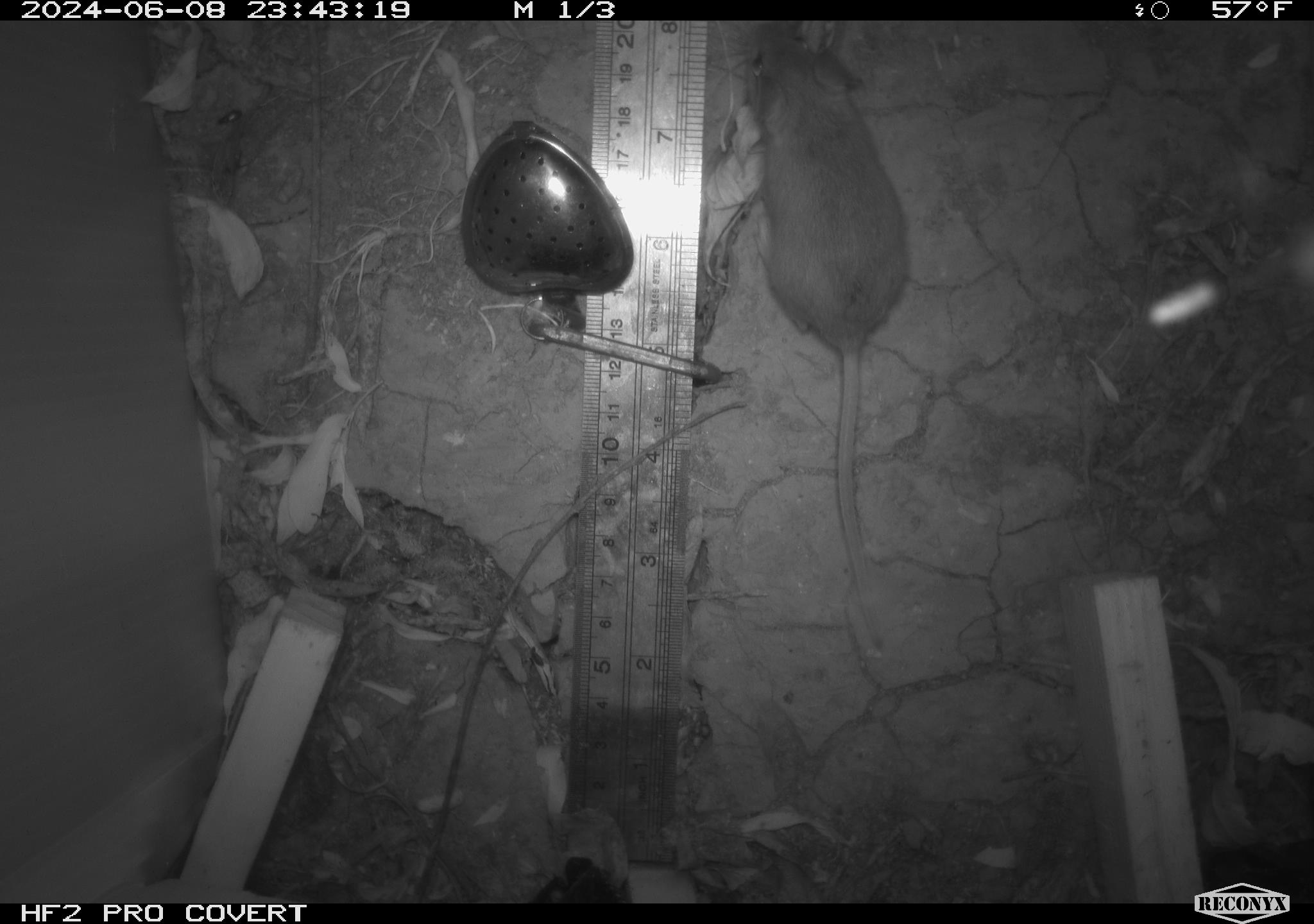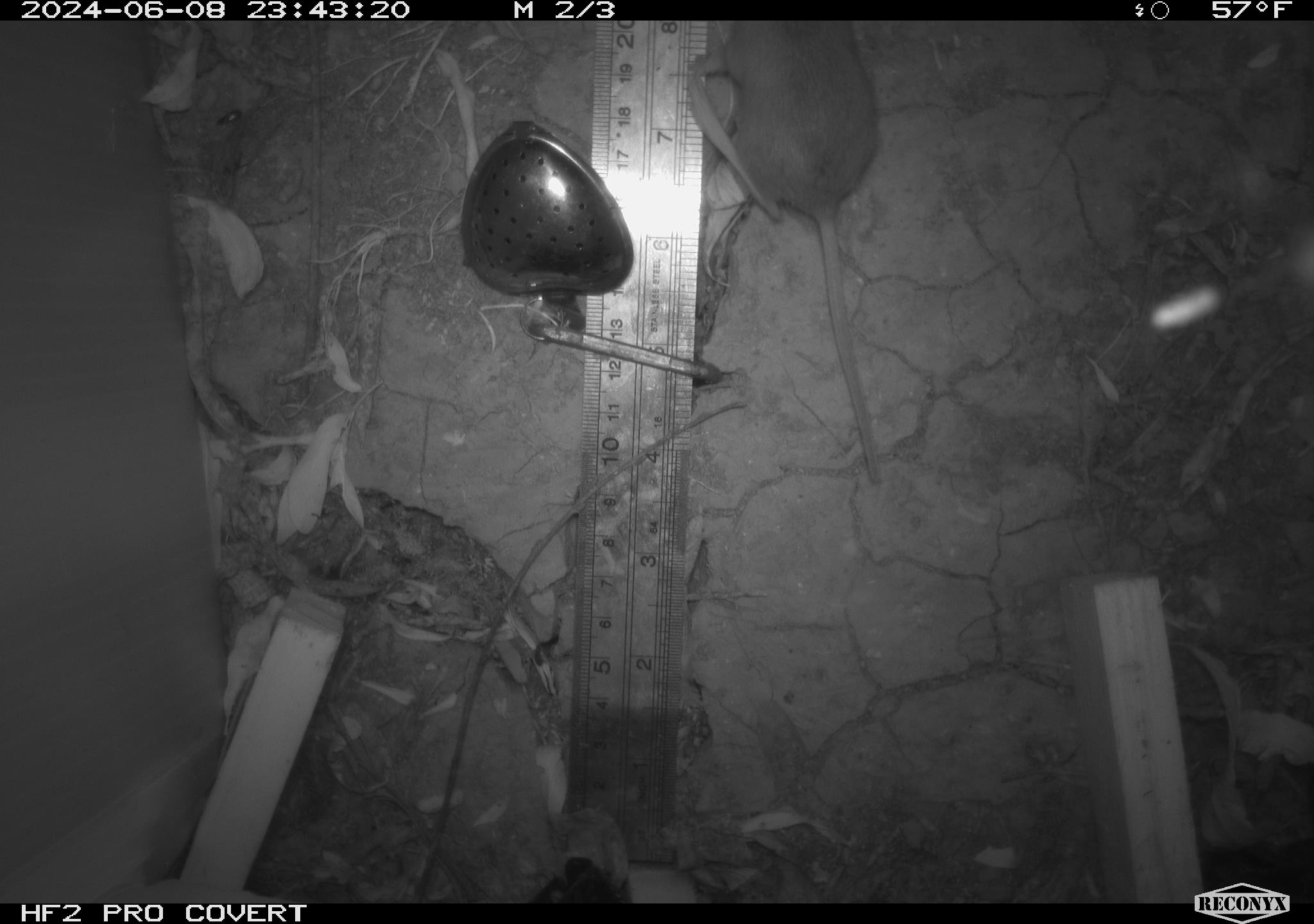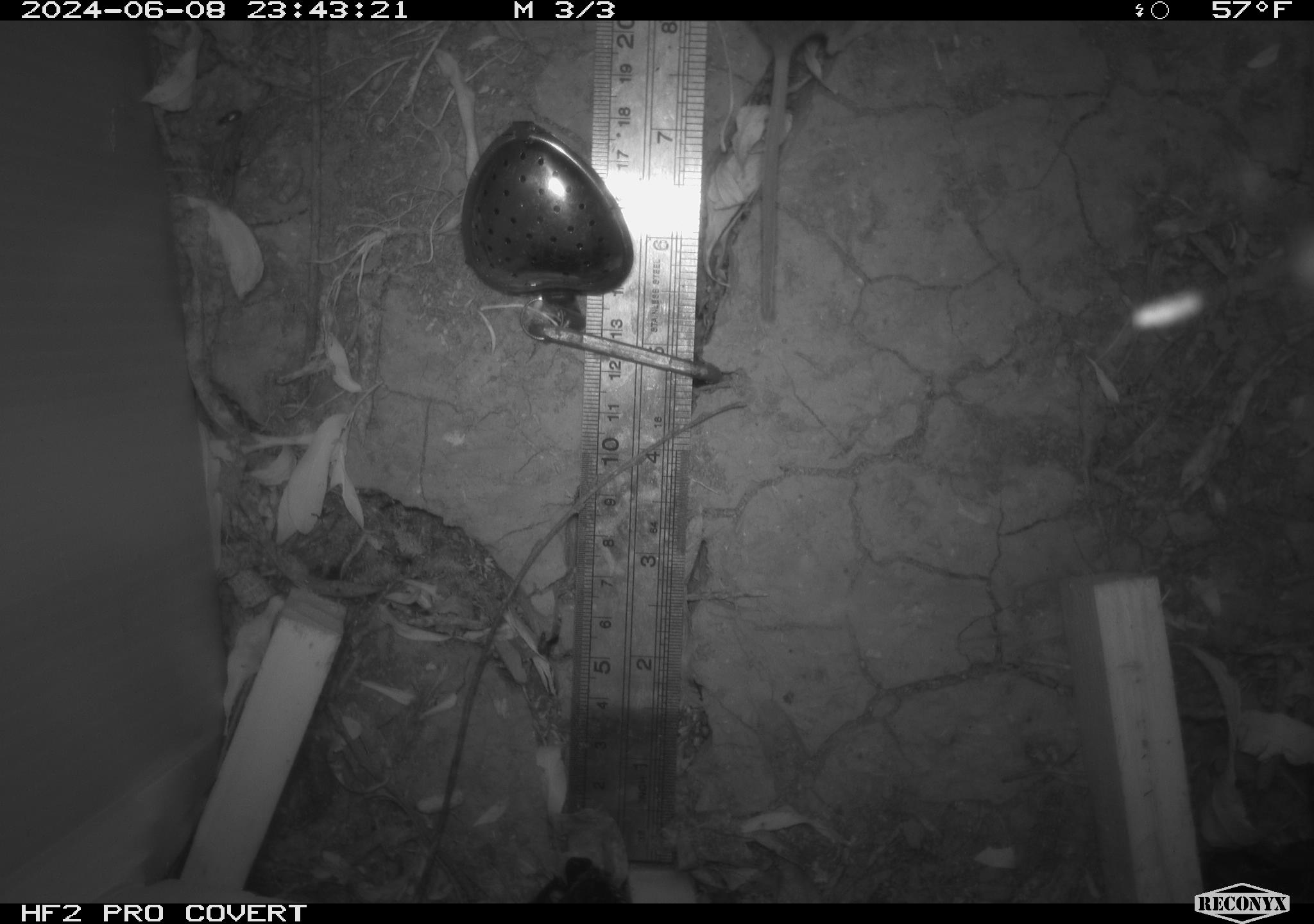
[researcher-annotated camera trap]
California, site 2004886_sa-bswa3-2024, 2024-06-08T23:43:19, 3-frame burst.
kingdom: Animalia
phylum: Chordata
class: Mammalia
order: Rodentia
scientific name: Rodentia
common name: mouse species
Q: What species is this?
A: Mouse species (Rodentia).